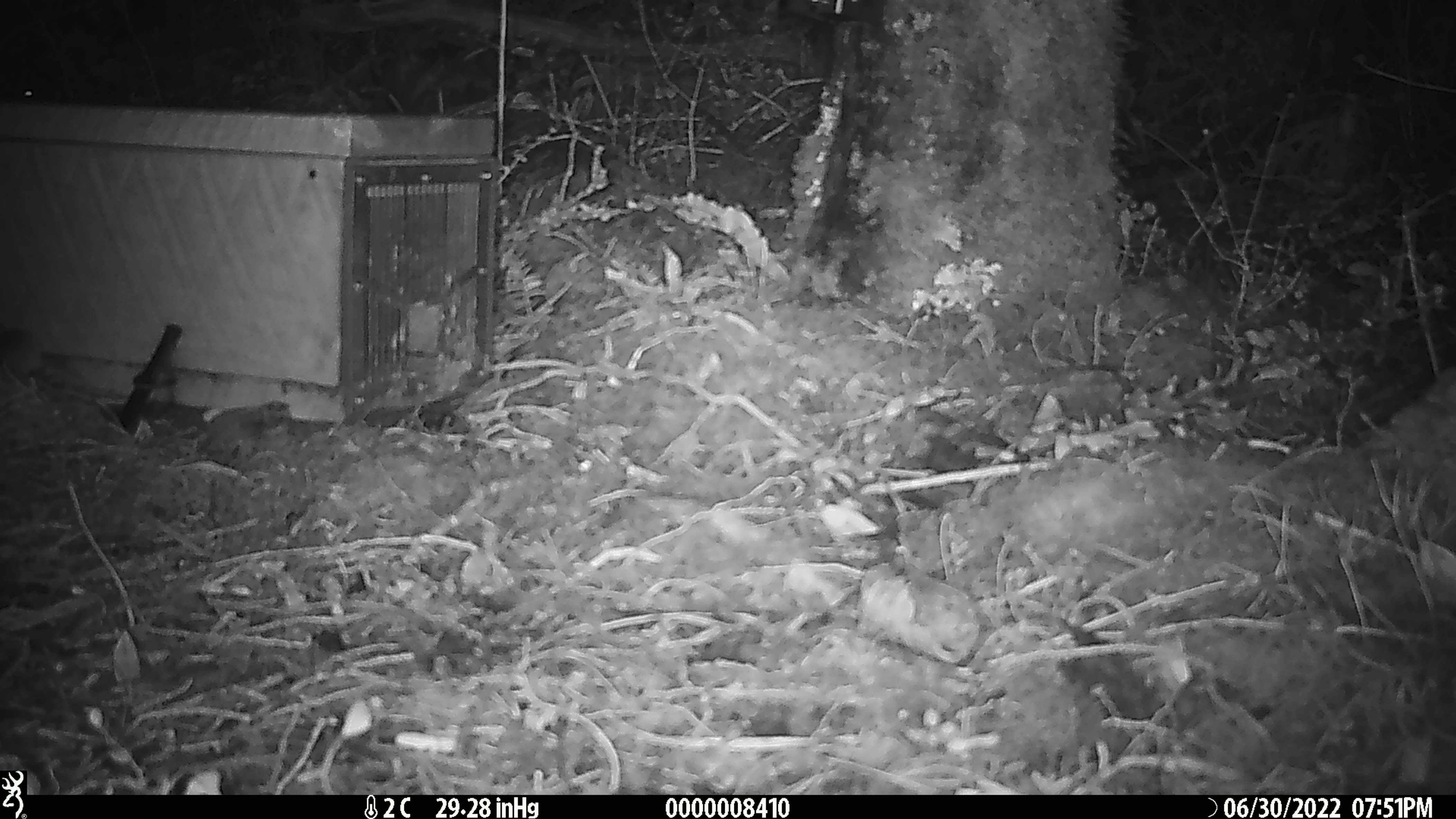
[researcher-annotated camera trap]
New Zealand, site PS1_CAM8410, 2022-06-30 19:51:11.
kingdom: Animalia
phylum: Chordata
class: Mammalia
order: Rodentia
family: Muridae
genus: Mus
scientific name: Mus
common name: mouse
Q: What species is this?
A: Mouse (Mus).